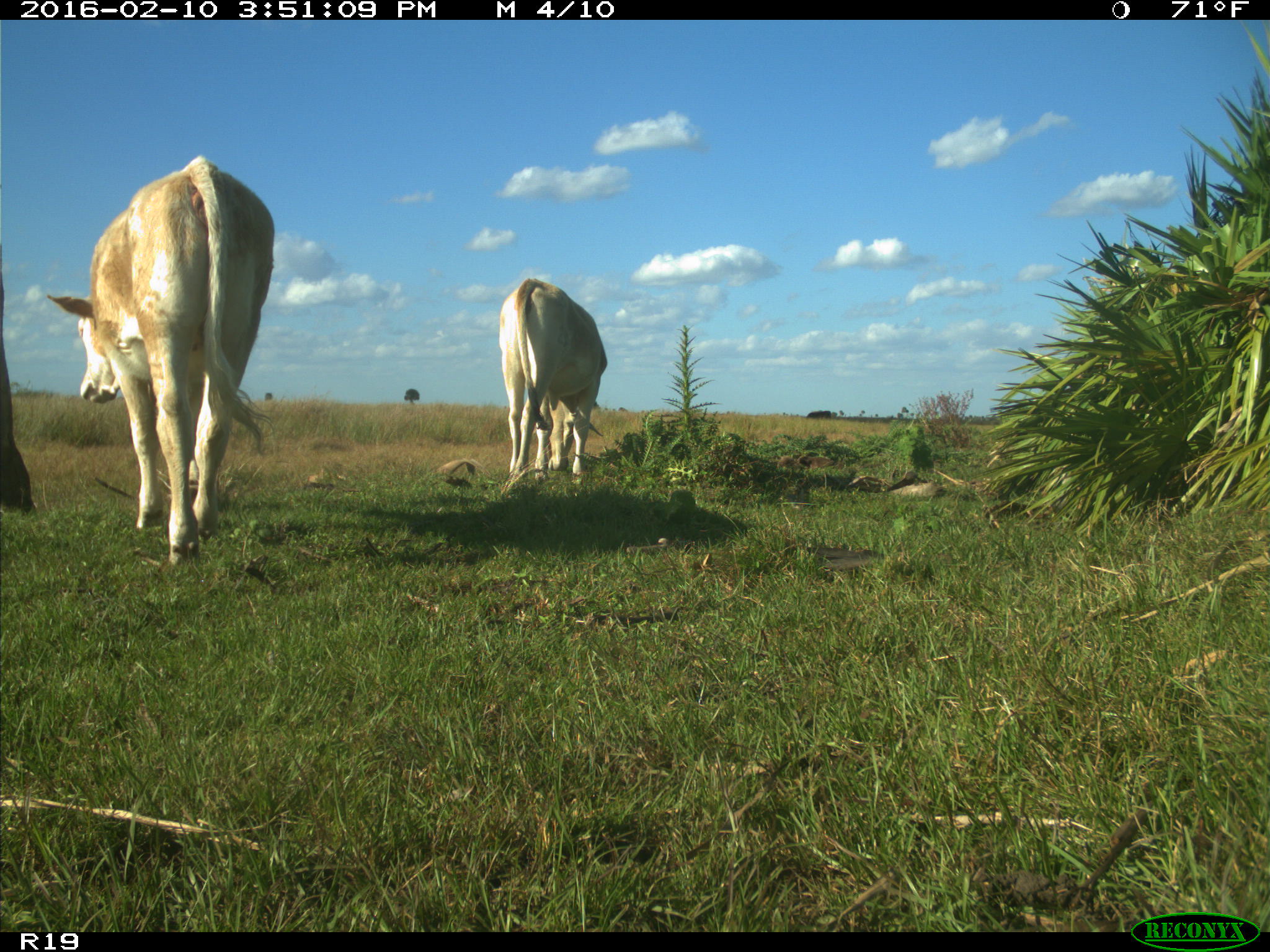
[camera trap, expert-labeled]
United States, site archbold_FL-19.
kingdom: Animalia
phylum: Chordata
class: Mammalia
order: Artiodactyla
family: Bovidae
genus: Bos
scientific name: Bos taurus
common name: domestic cow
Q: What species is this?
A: Bos taurus (domestic cow).